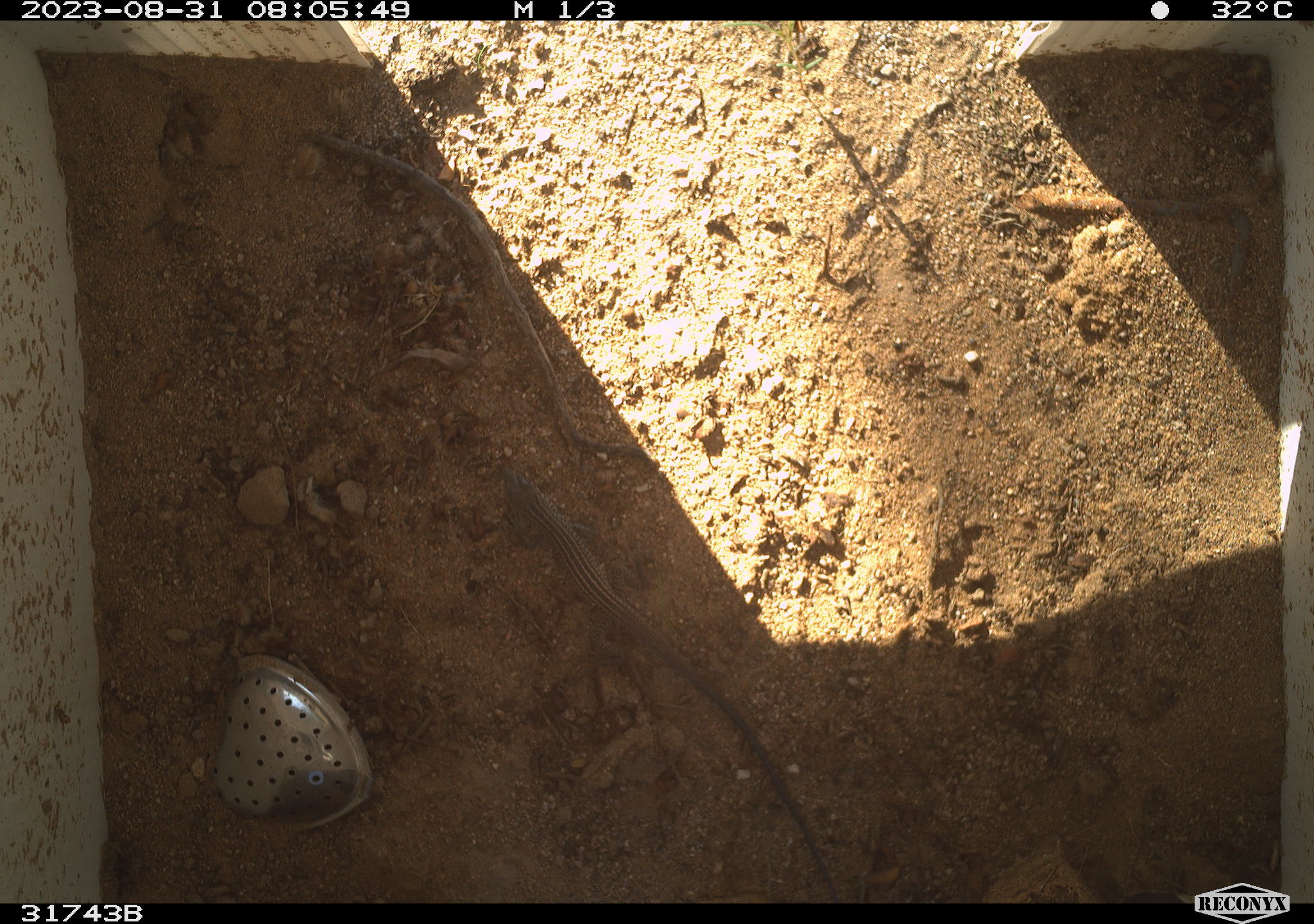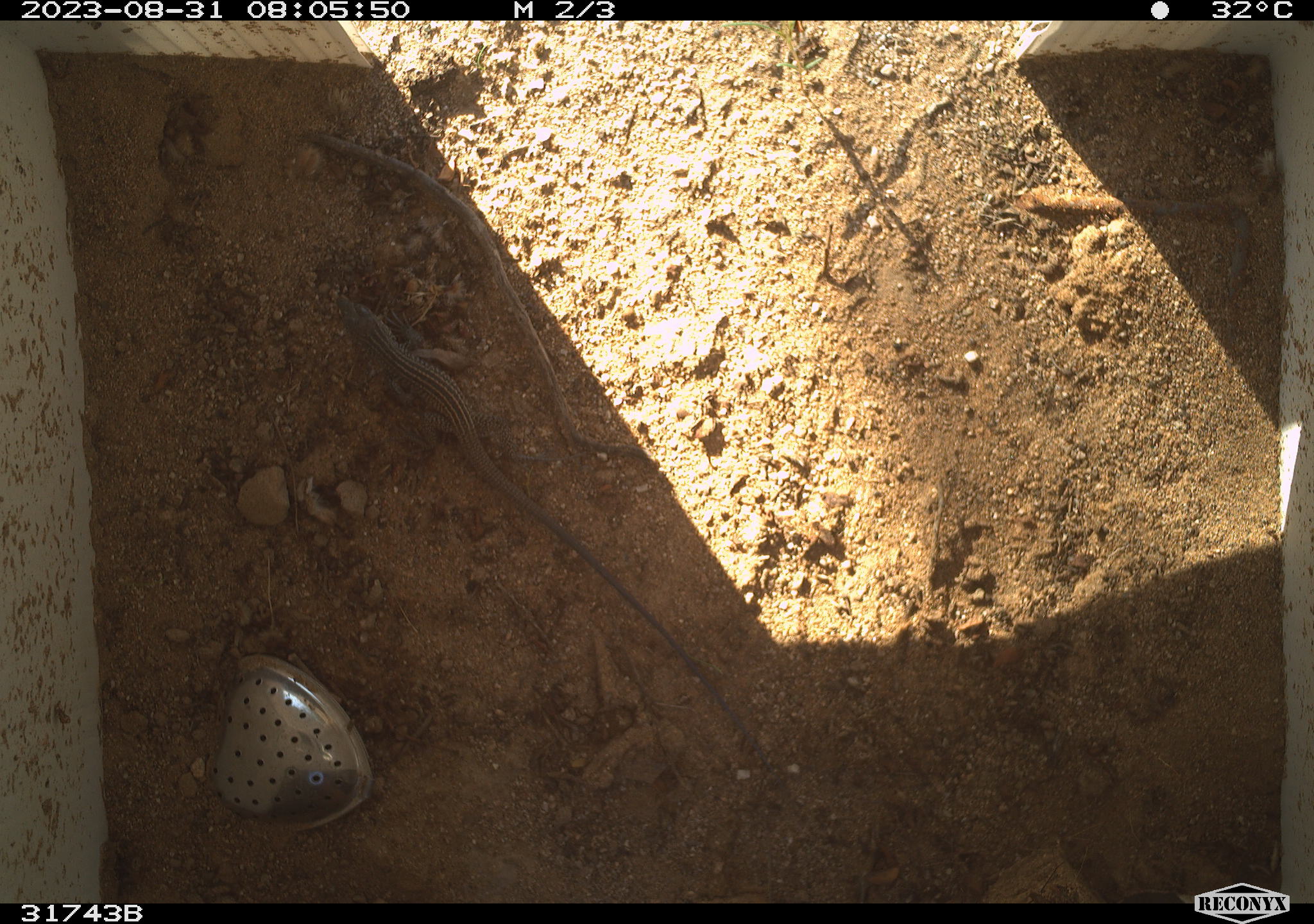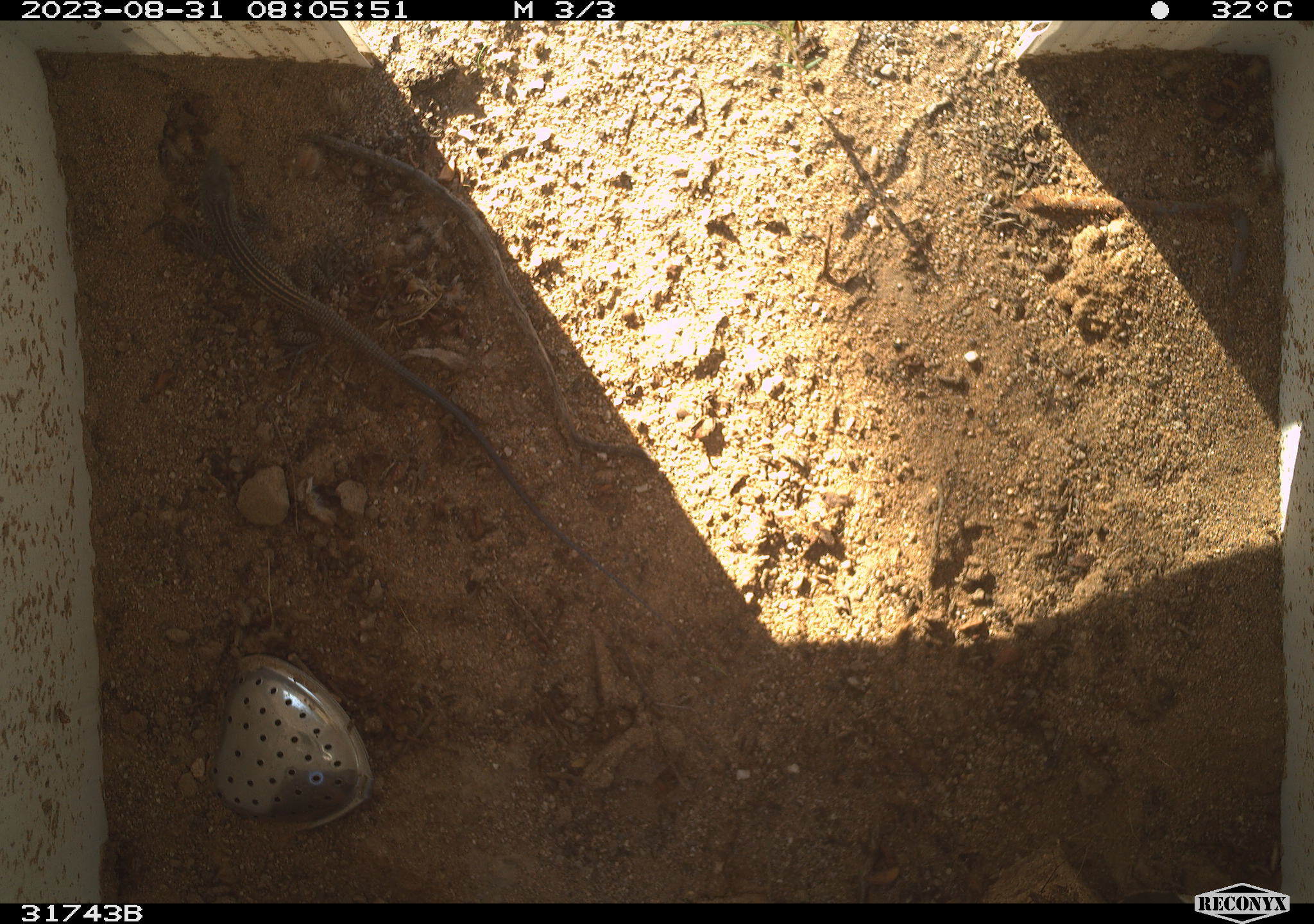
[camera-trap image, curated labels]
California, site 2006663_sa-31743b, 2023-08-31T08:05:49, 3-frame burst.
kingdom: Animalia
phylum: Chordata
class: Reptilia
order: Squamata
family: Teiidae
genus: Aspidoscelis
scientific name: Aspidoscelis tigris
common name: western whiptail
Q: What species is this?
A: Western whiptail (Aspidoscelis tigris).